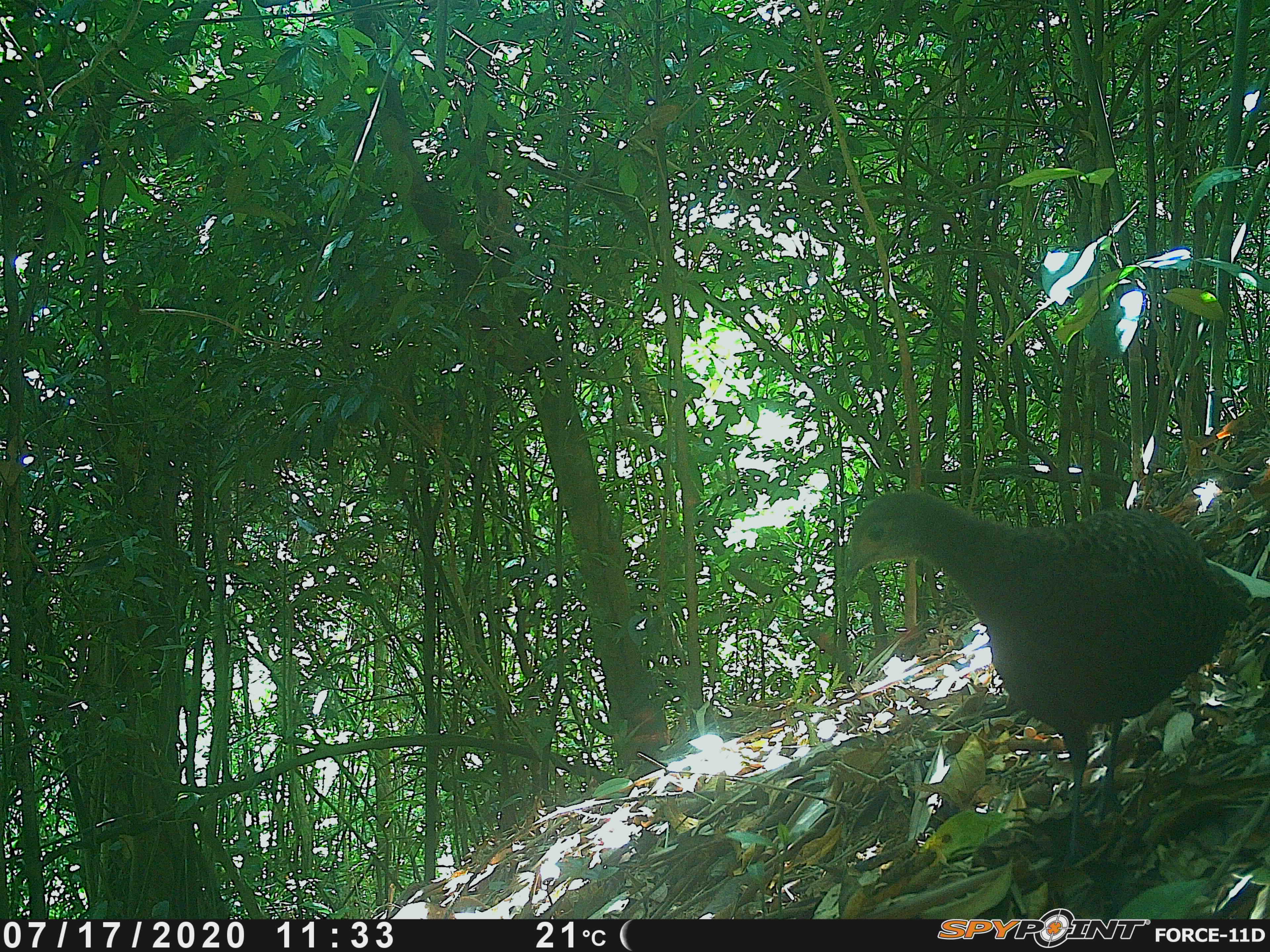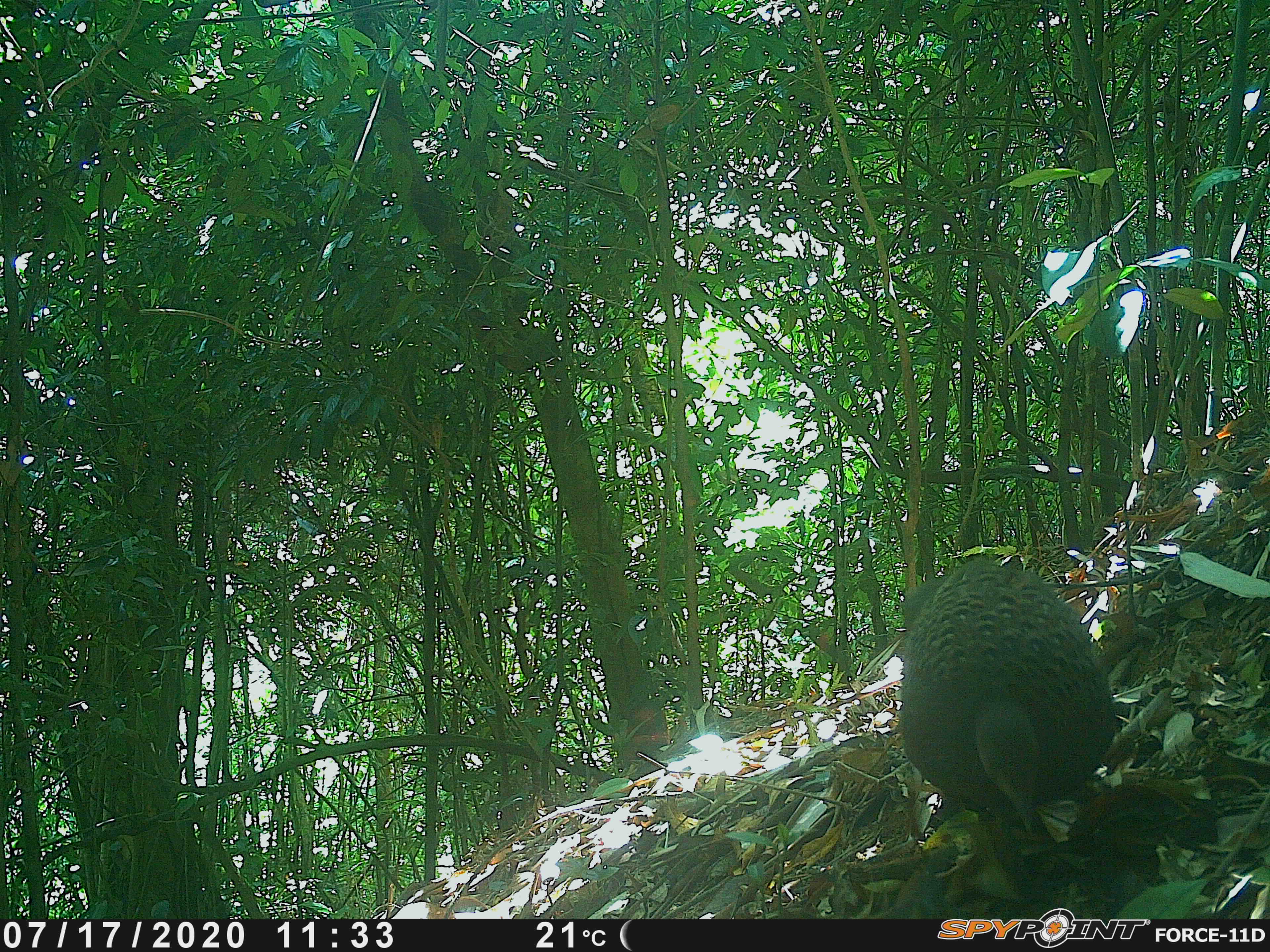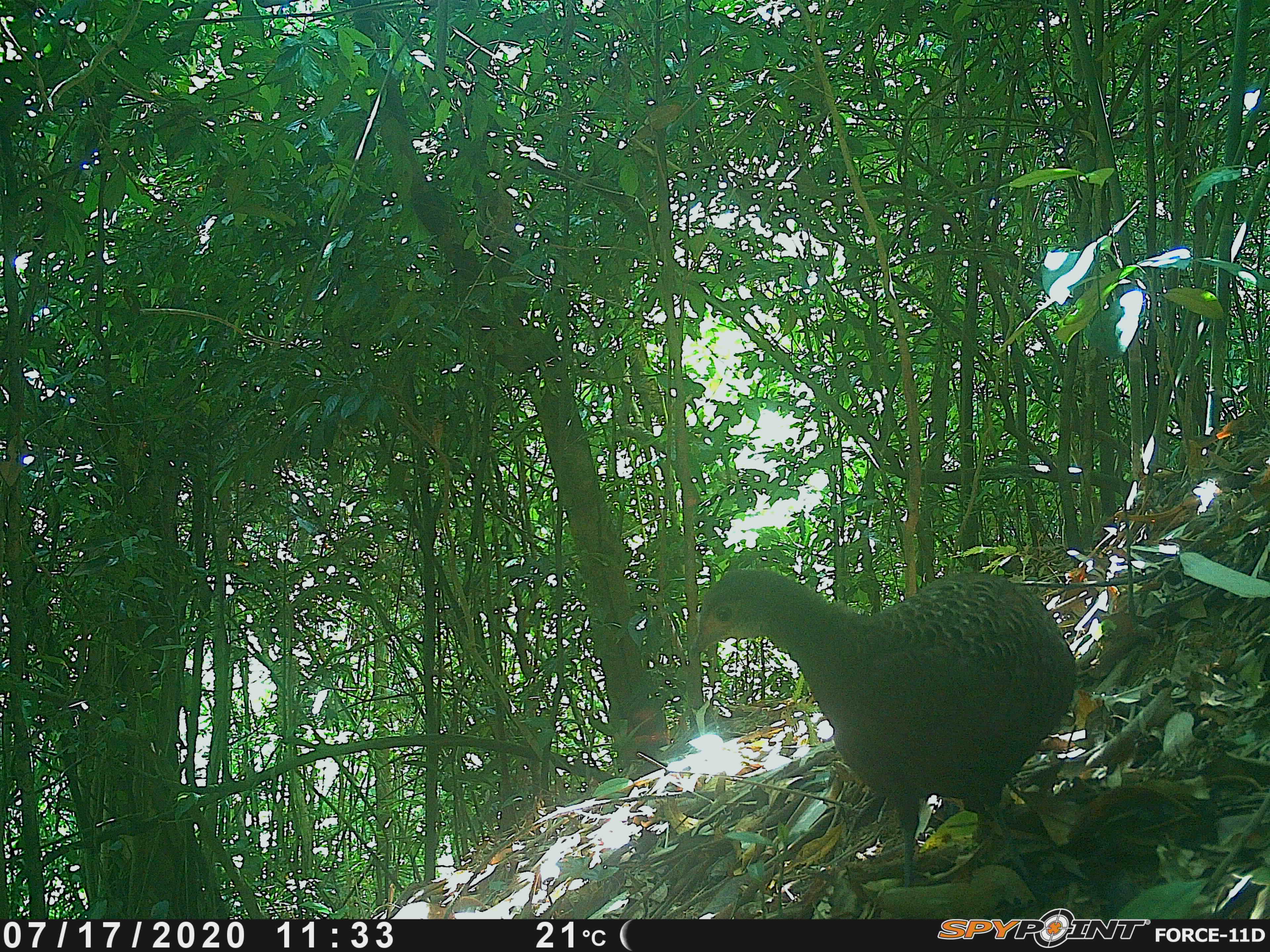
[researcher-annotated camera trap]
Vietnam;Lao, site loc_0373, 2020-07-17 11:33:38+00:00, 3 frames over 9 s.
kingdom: Animalia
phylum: Chordata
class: Aves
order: Galliformes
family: Phasianidae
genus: Polyplectron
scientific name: Polyplectron bicalcaratum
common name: gray peacock-pheasant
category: grey peacock pheasant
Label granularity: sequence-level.